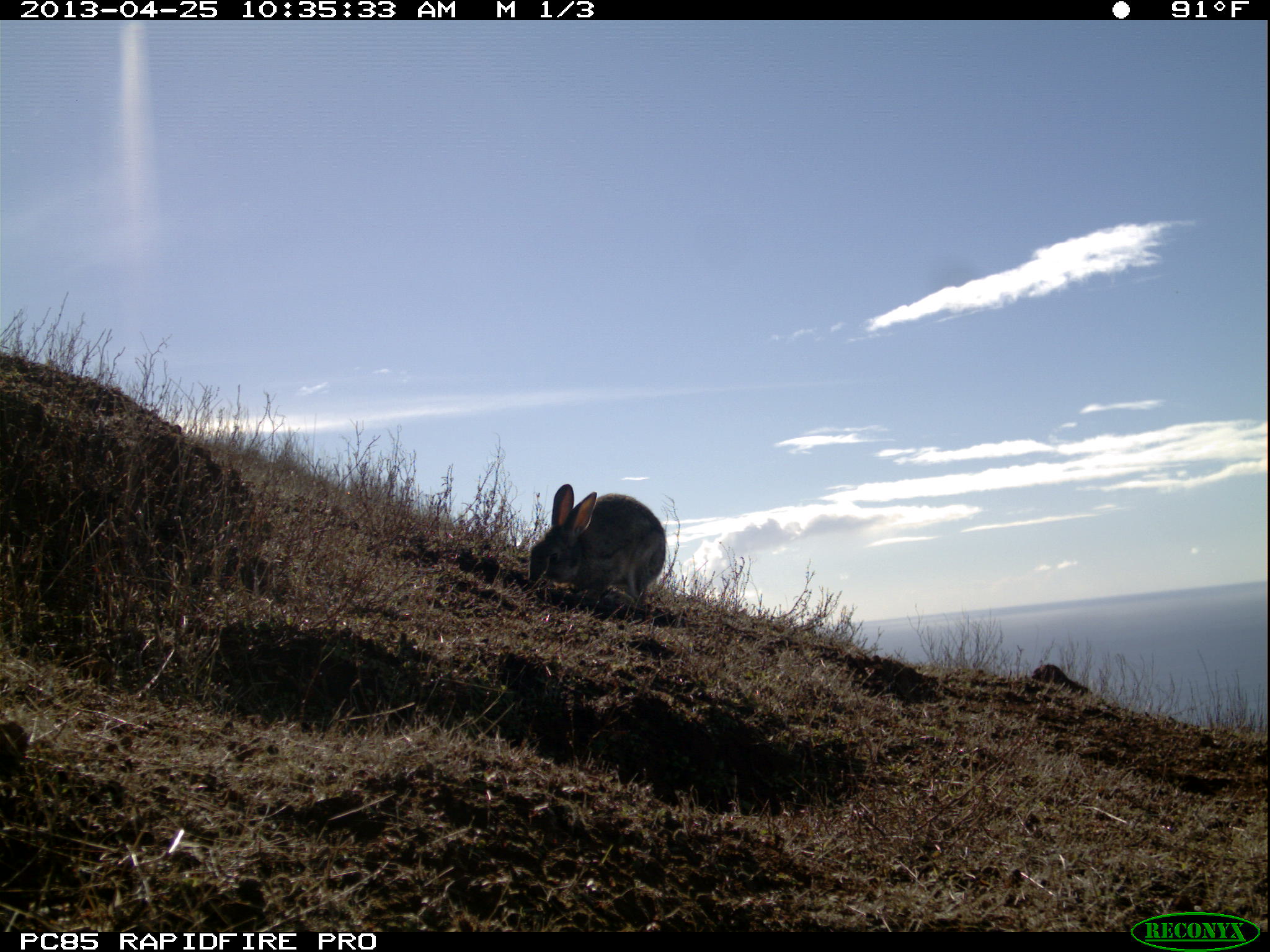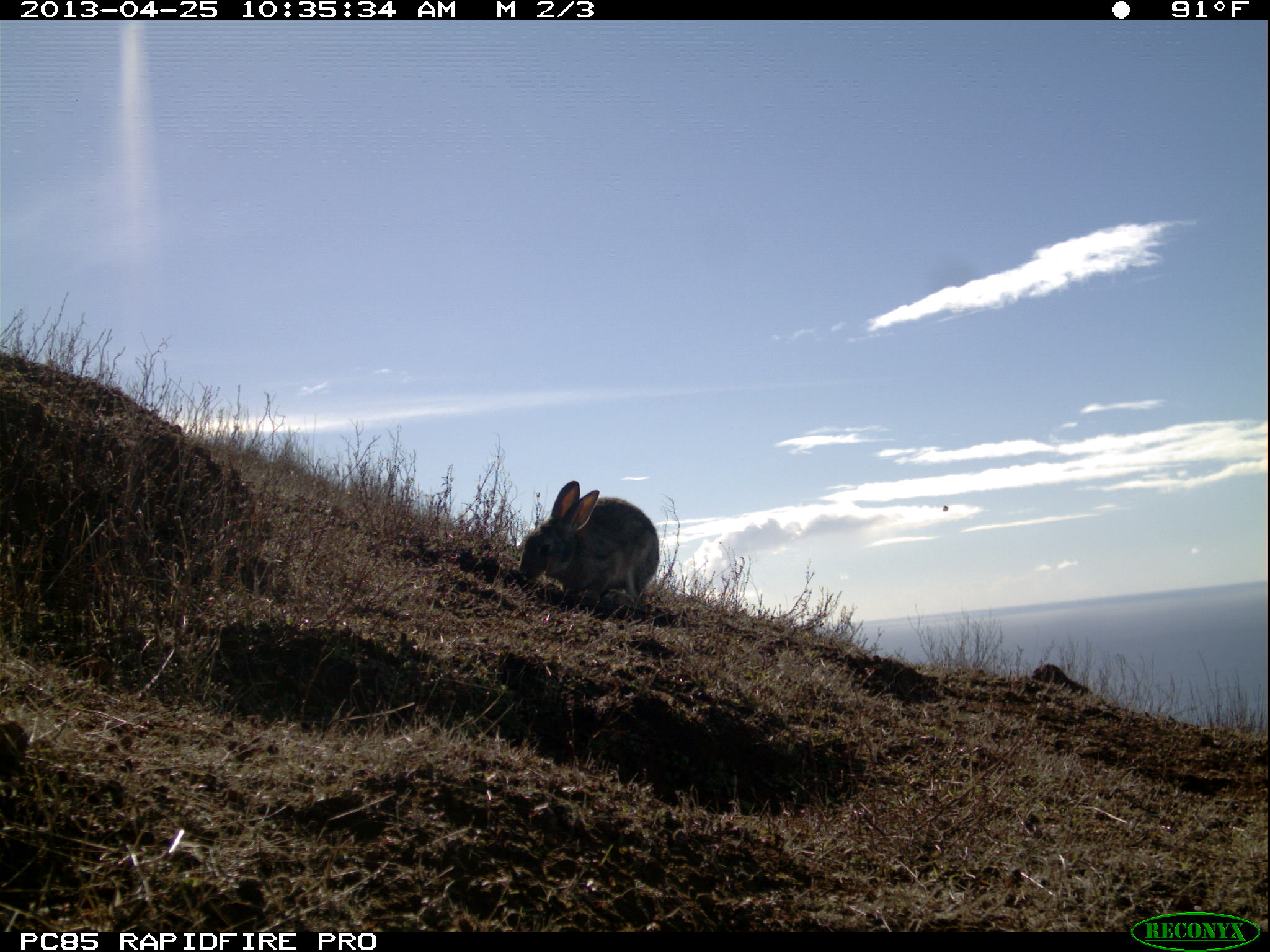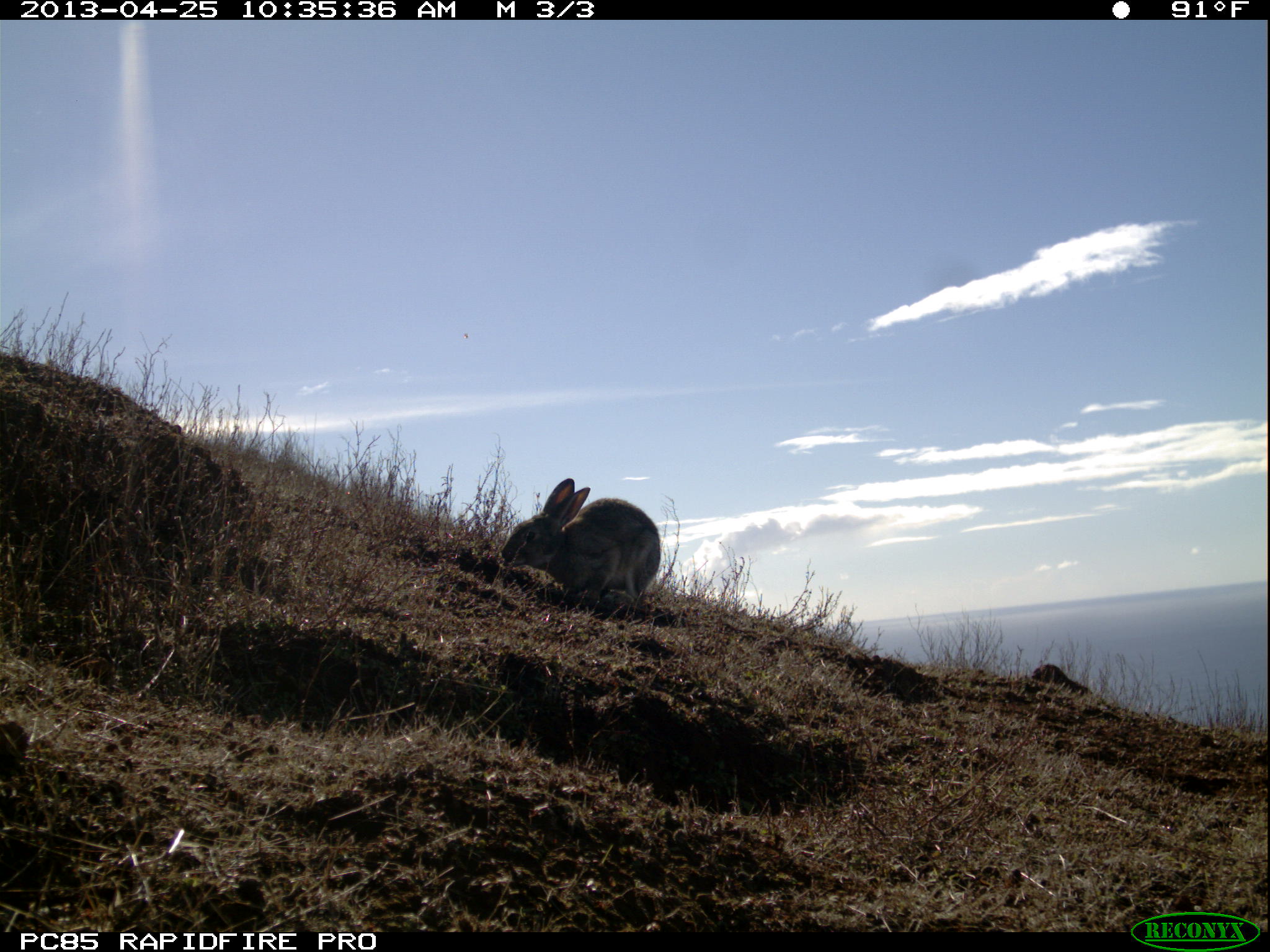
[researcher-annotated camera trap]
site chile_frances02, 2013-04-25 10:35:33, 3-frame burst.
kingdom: Animalia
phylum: Chordata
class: Mammalia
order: Lagomorpha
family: Leporidae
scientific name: Leporidae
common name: rabbits and hares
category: rabbit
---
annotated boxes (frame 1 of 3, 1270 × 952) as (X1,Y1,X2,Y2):
rabbit: (524,483,668,614)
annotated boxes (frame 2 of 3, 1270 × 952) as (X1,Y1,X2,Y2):
rabbit: (514,479,660,614)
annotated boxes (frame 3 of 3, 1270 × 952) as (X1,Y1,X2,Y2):
rabbit: (494,477,662,614)